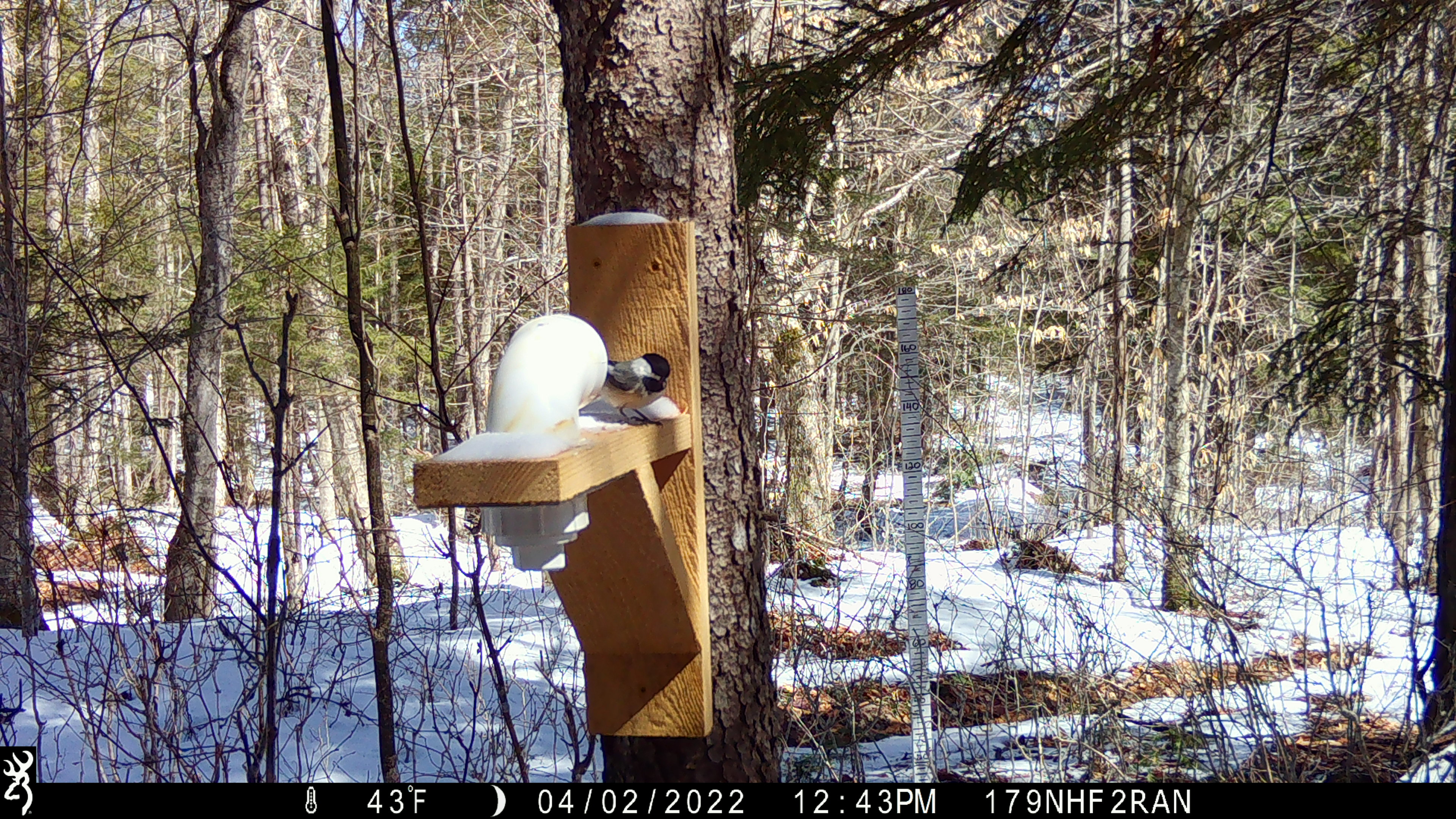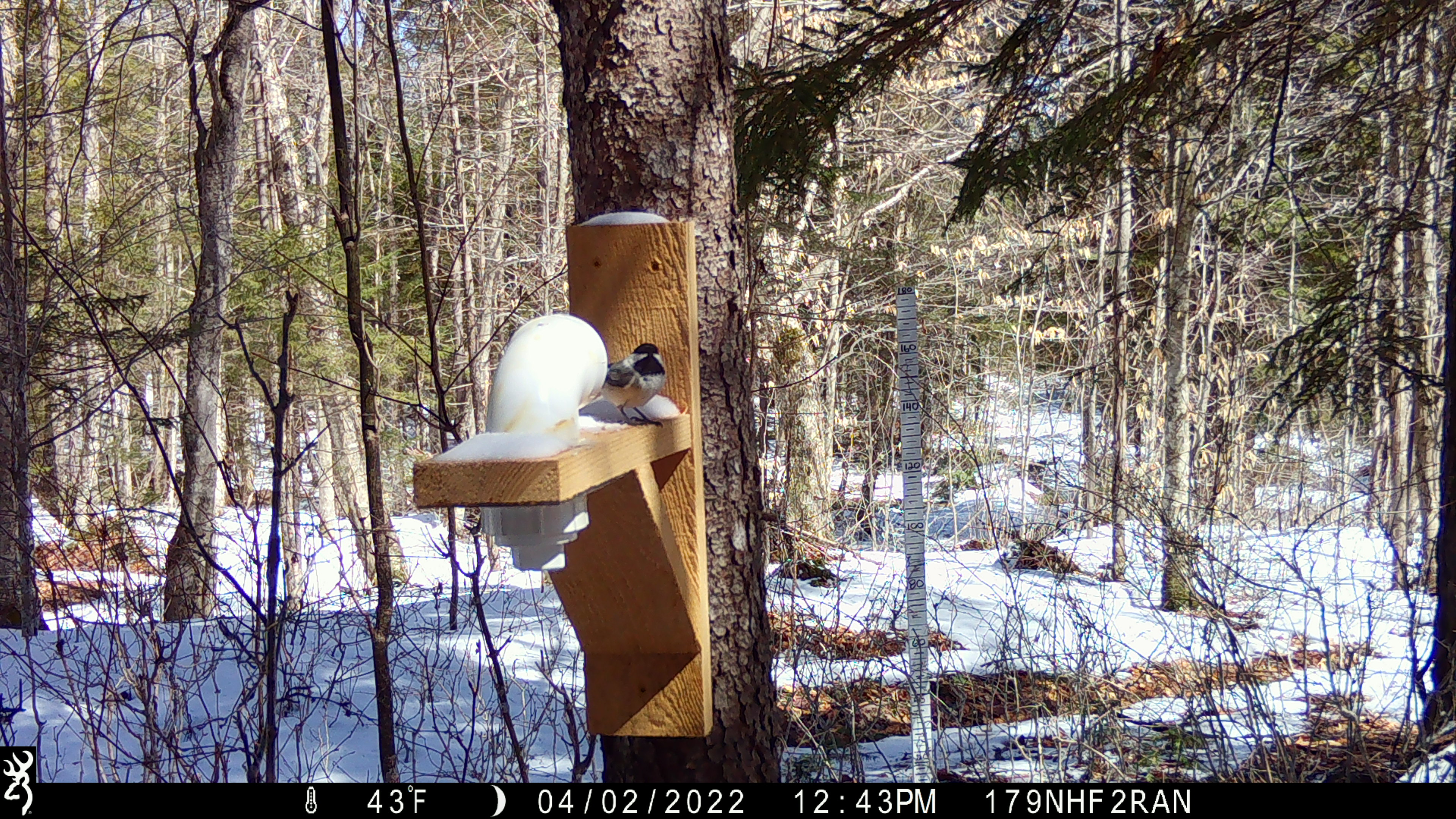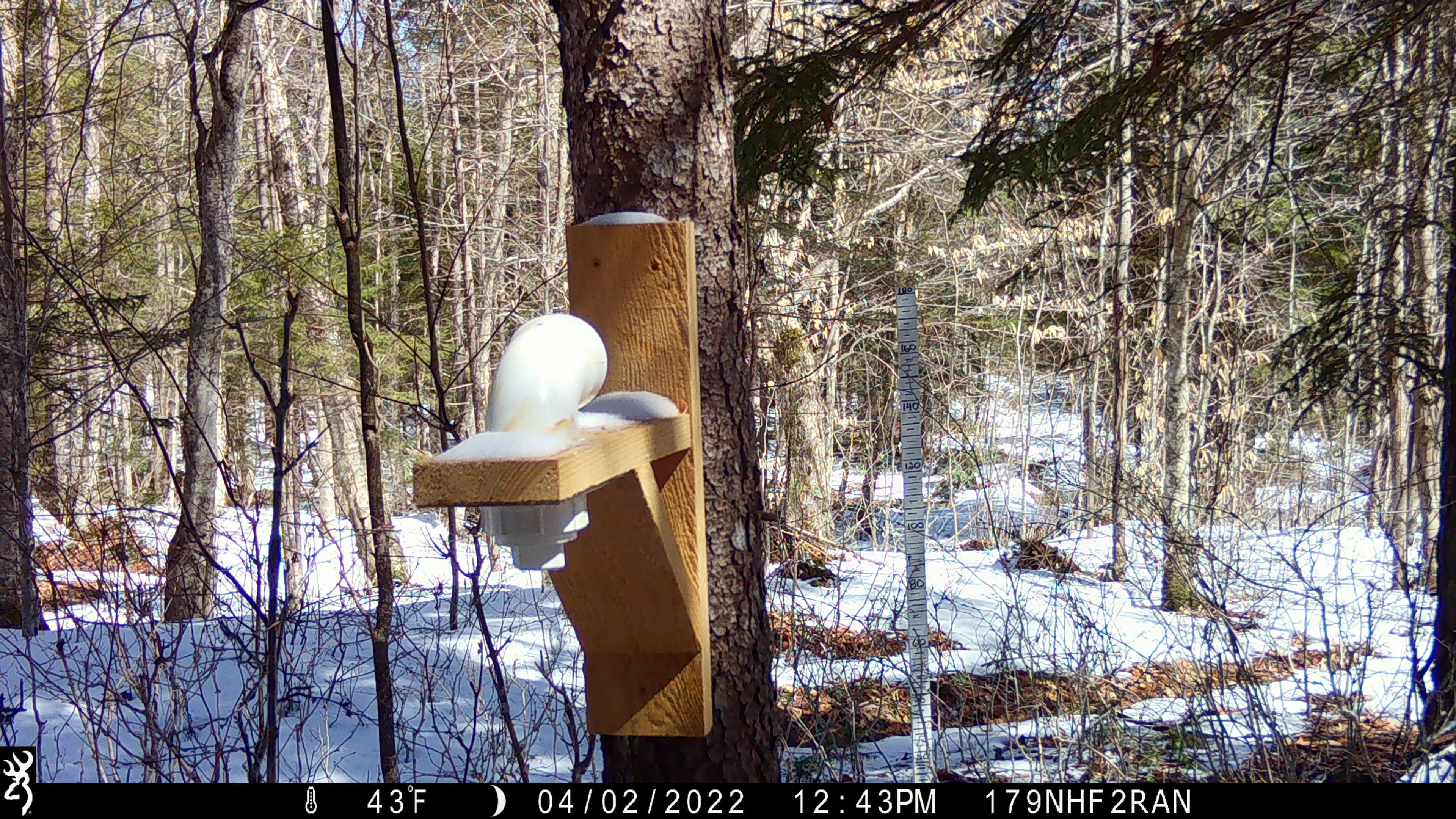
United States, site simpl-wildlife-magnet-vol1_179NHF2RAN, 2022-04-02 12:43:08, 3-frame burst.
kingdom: Animalia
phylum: Chordata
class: Aves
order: Passeriformes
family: Paridae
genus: Poecile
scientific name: Poecile atricapillus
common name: black-capped chickadee